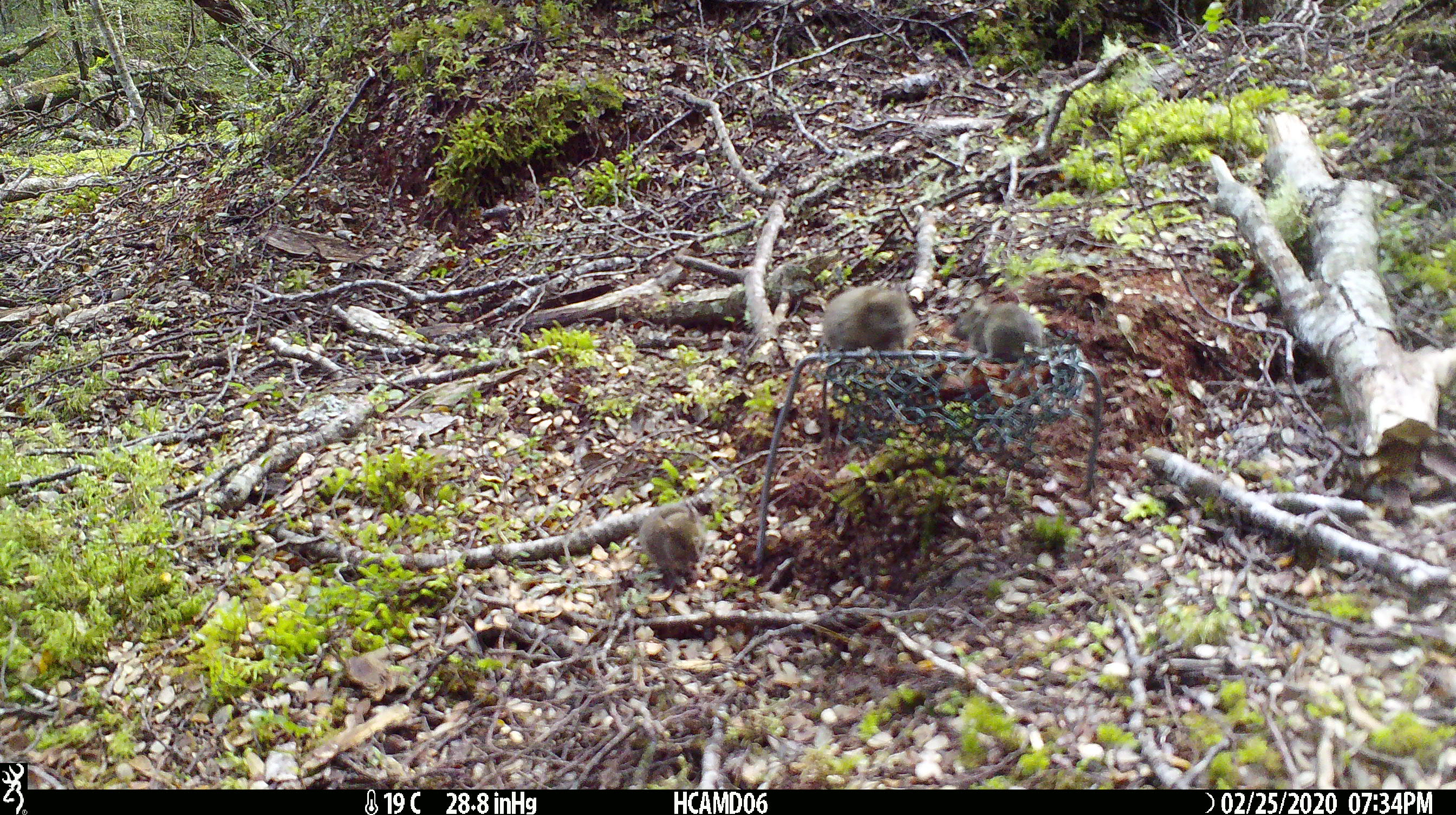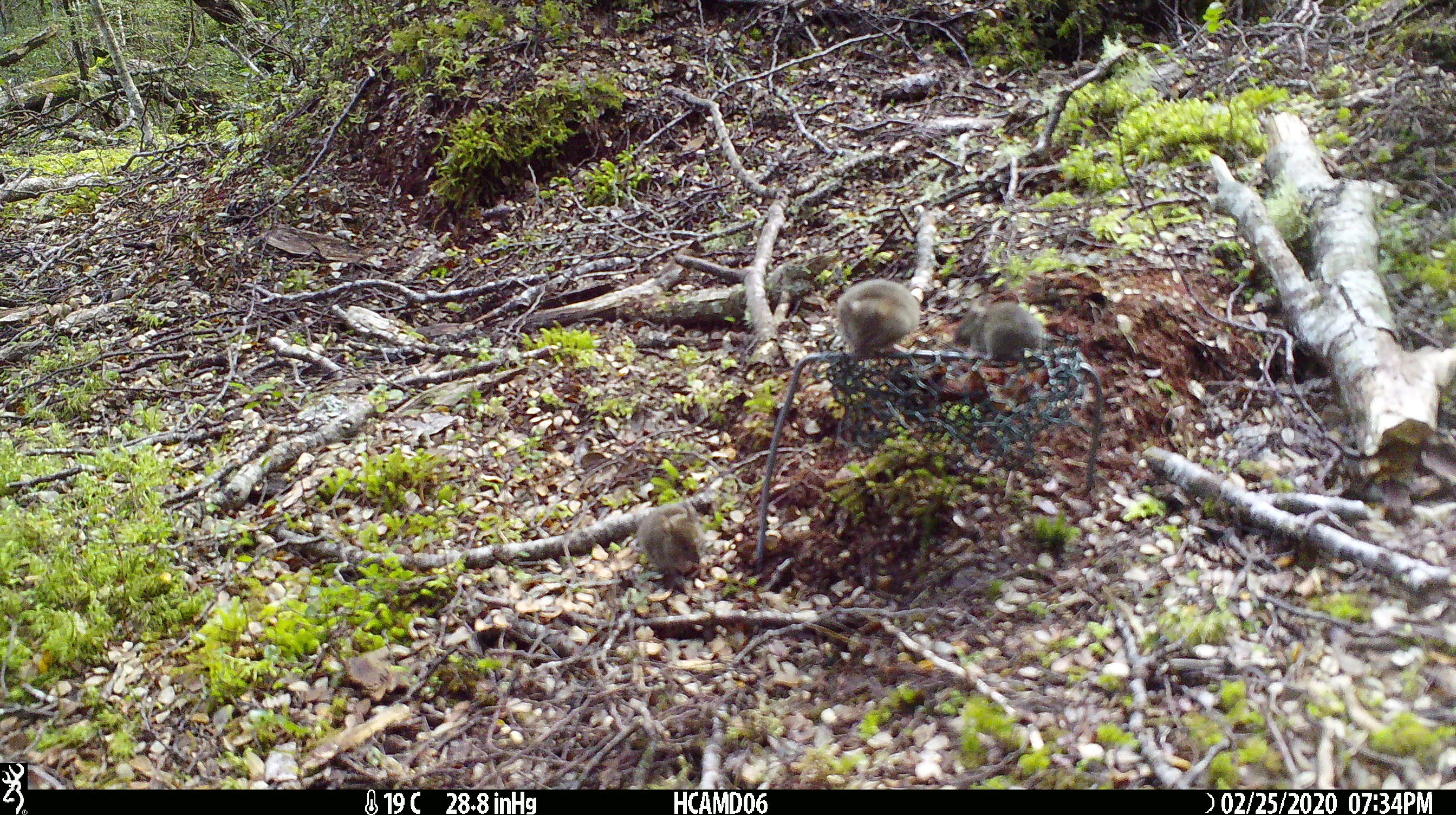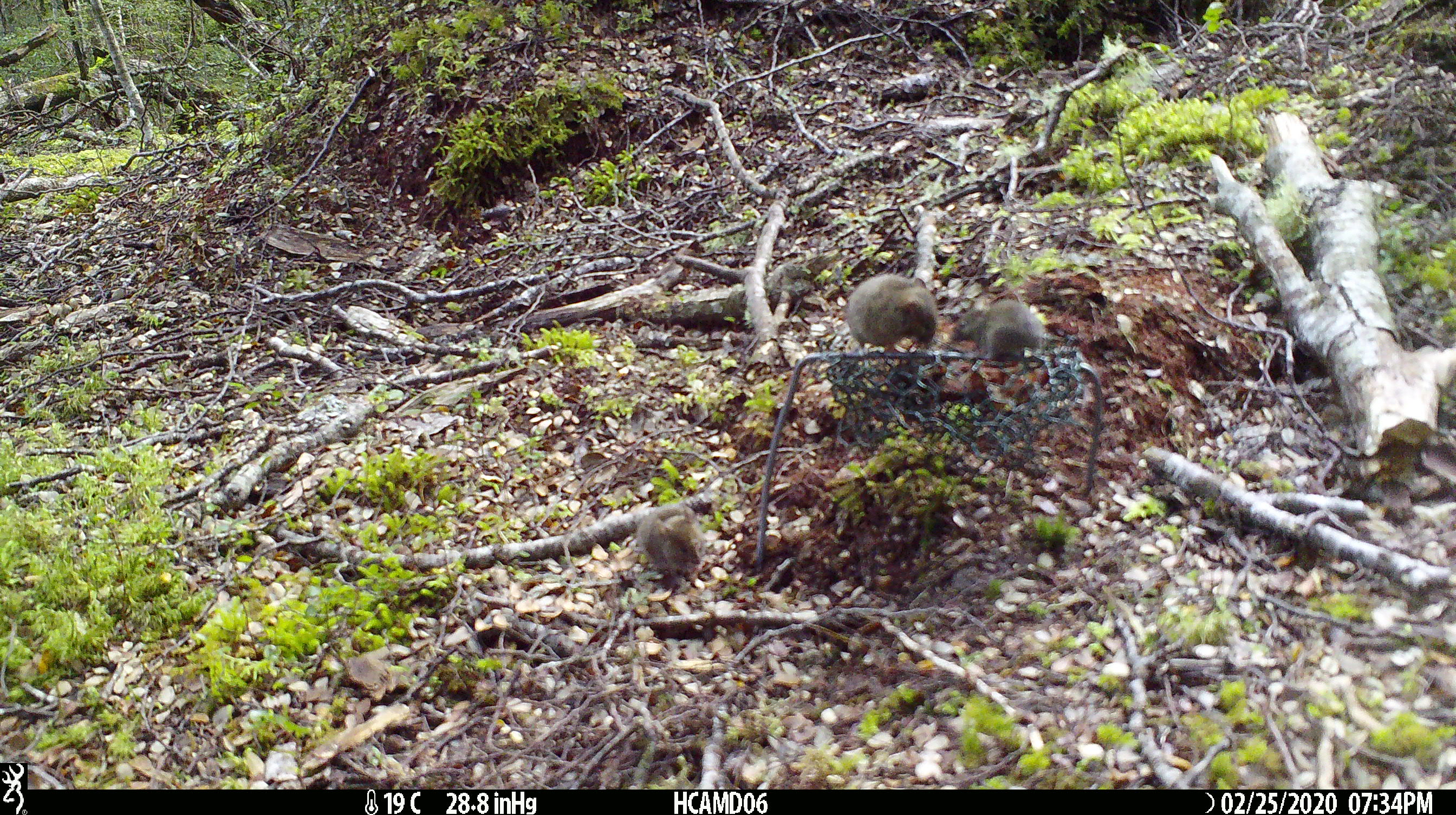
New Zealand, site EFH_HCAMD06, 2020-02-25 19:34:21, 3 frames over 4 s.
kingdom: Animalia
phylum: Chordata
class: Mammalia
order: Rodentia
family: Muridae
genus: Mus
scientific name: Mus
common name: mouse